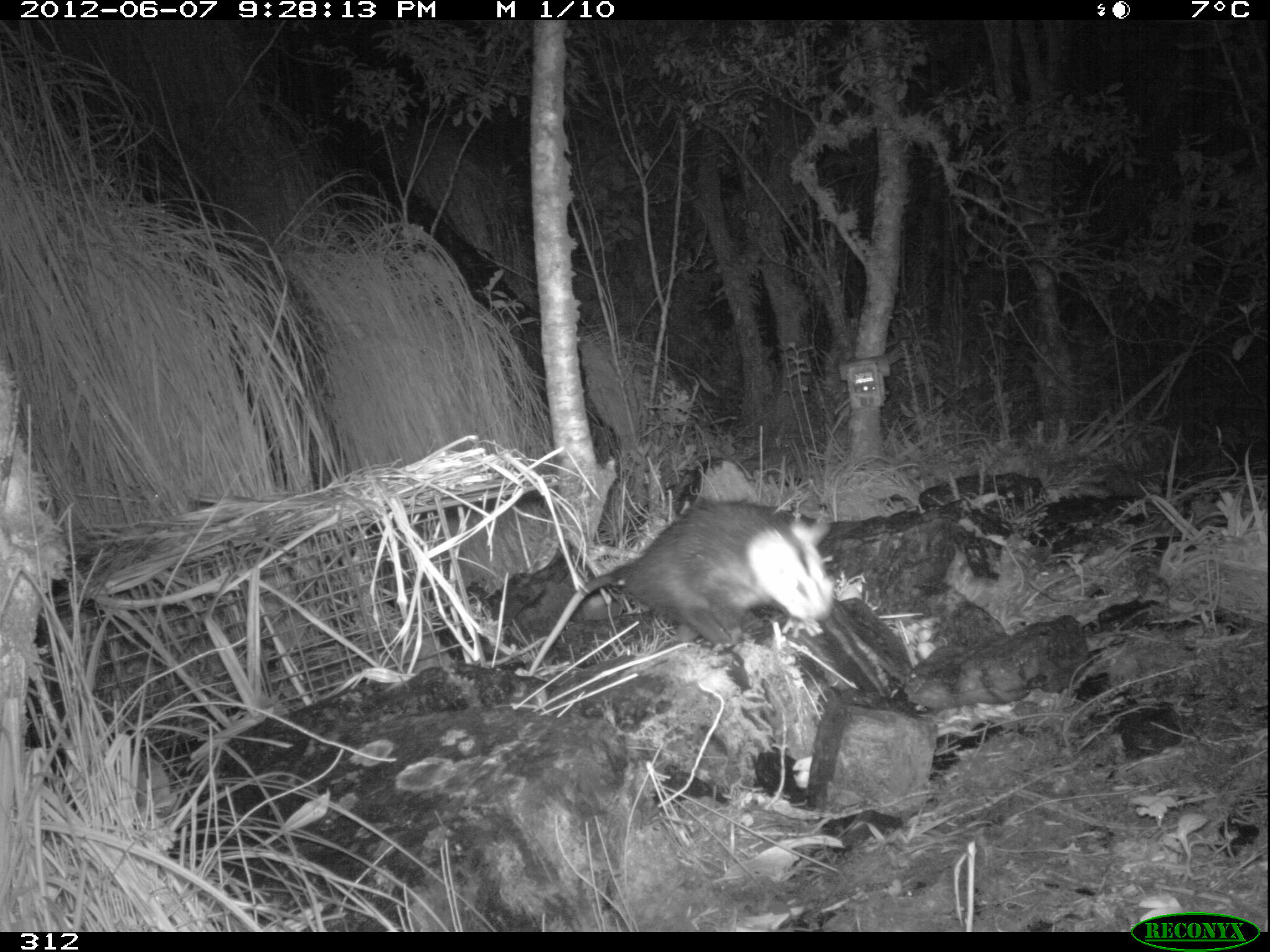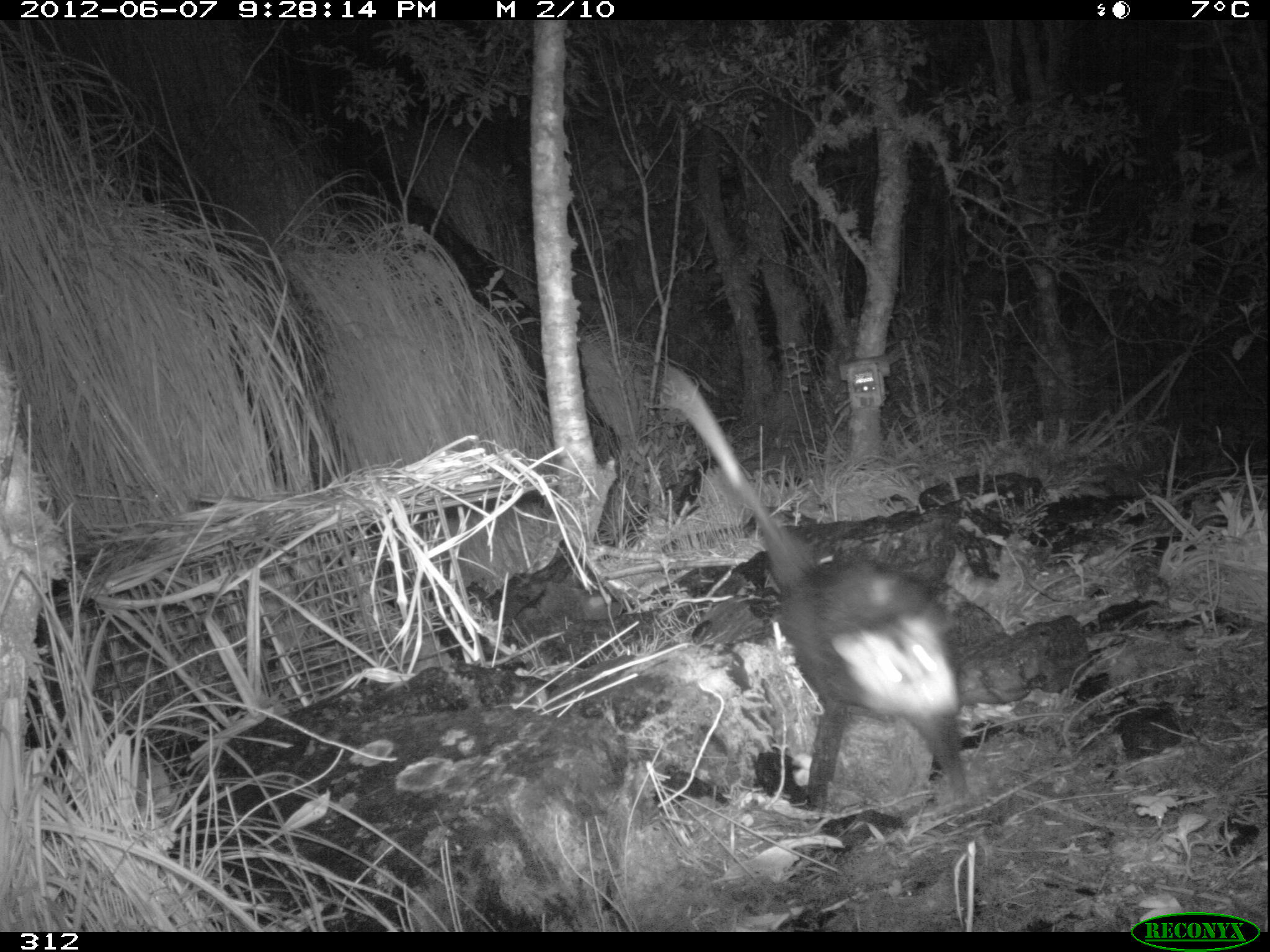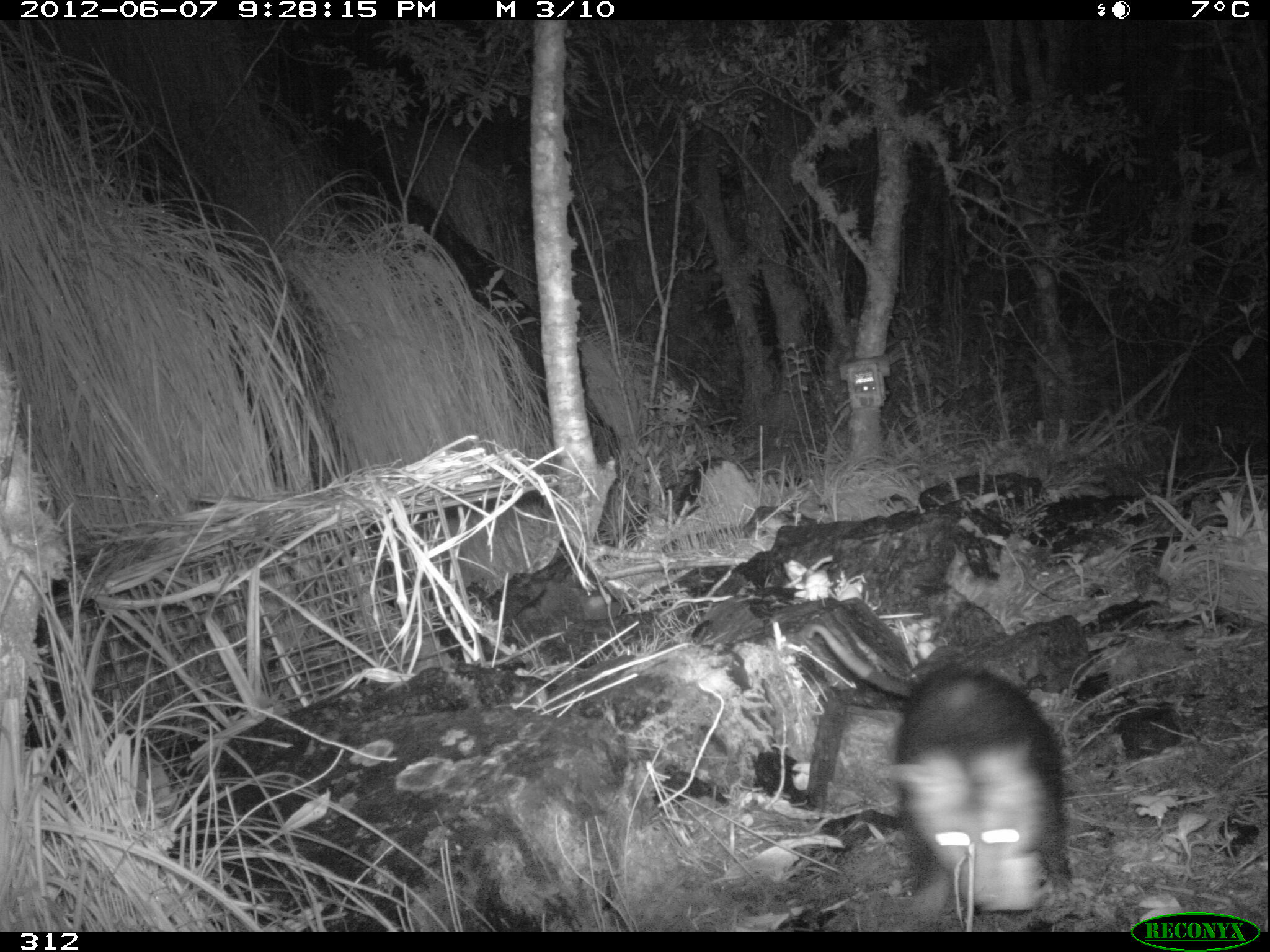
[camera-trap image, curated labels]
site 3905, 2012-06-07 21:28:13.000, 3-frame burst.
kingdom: Animalia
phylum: Chordata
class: Mammalia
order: Didelphimorphia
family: Didelphidae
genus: Didelphis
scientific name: Didelphis pernigra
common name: andean white-eared opossum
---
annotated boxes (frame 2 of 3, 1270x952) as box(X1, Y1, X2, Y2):
didelphis pernigra: box(652, 360, 969, 813)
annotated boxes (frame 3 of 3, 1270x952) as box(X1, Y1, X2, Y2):
didelphis pernigra: box(804, 618, 1070, 913)